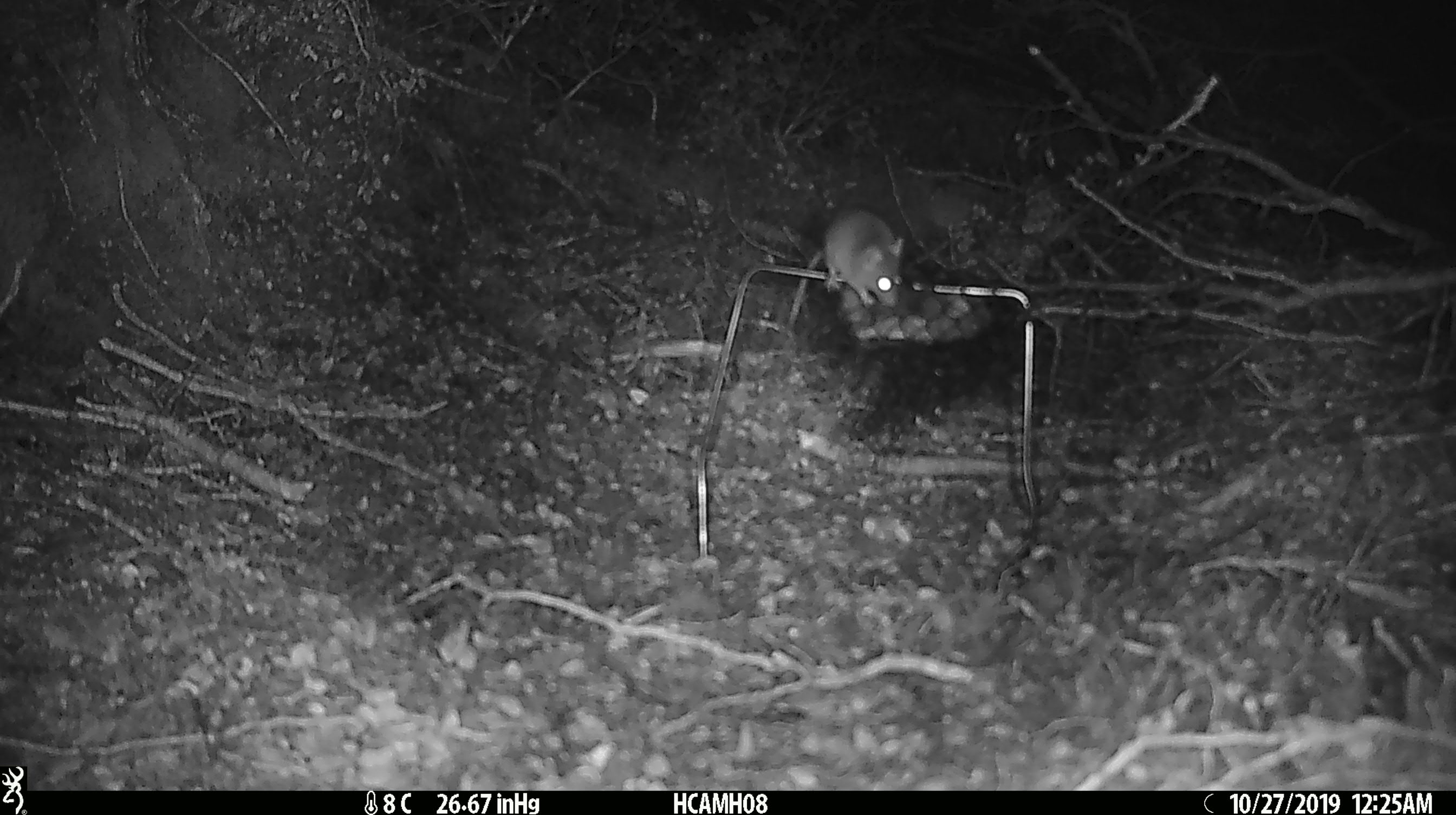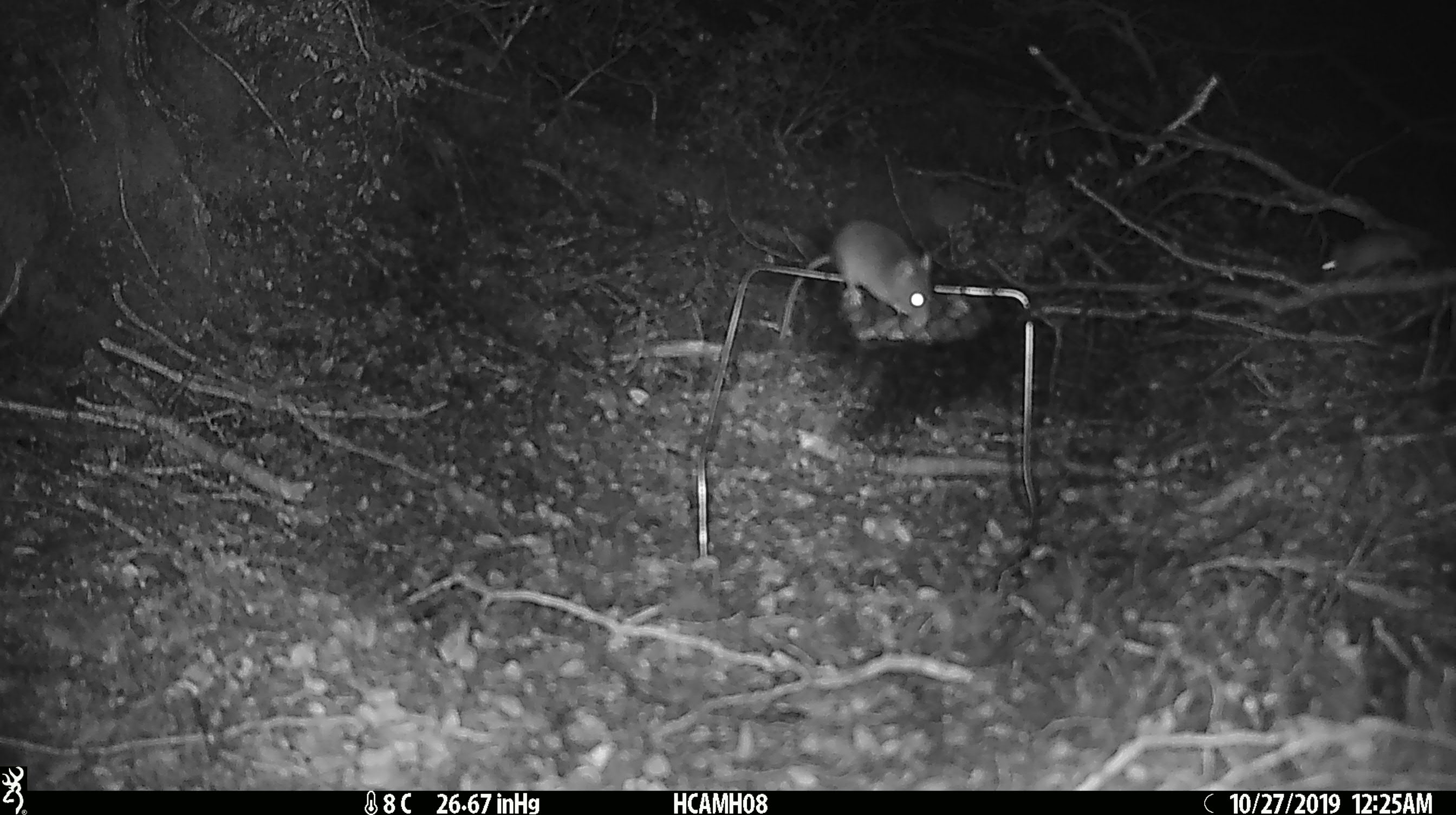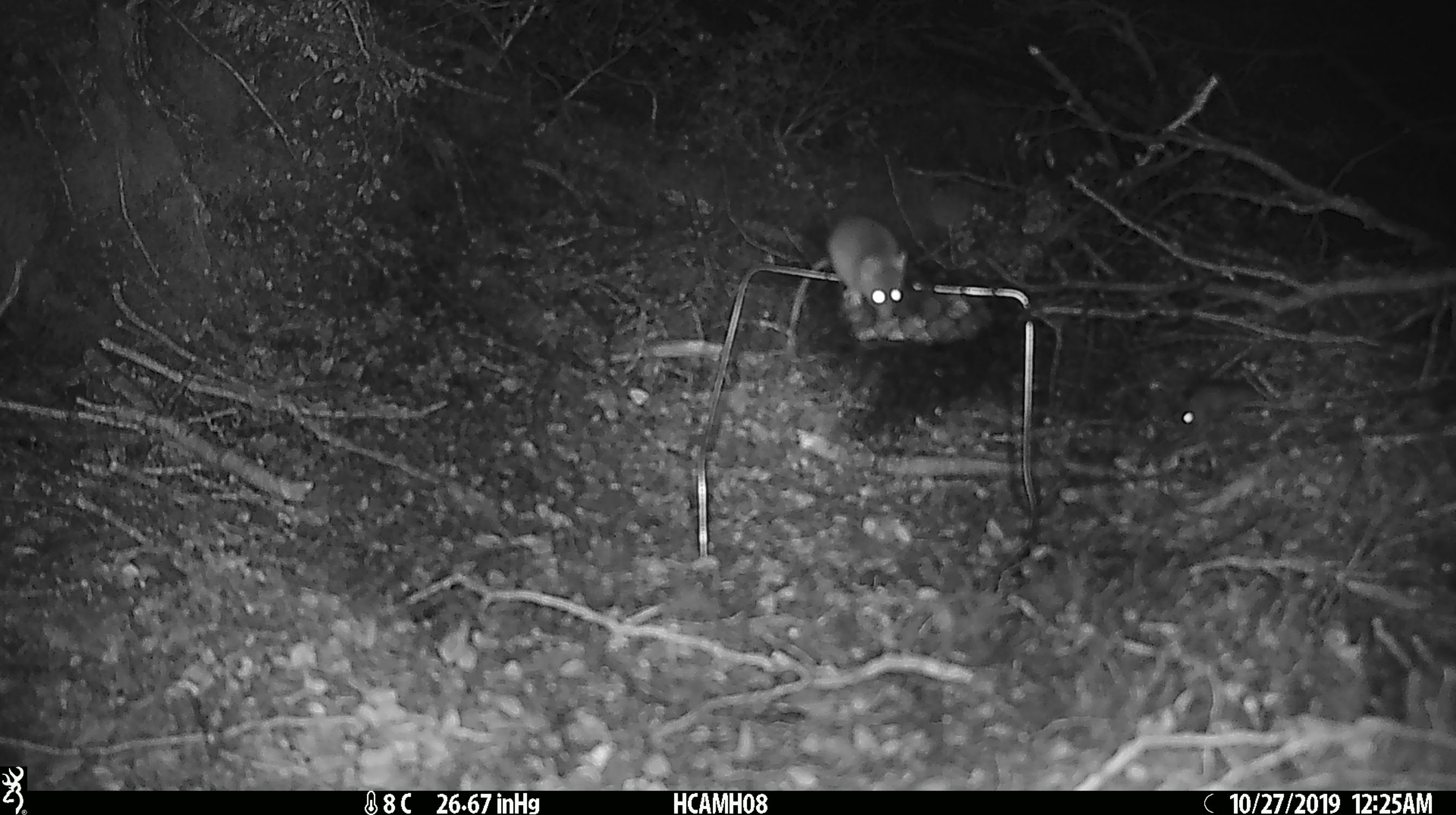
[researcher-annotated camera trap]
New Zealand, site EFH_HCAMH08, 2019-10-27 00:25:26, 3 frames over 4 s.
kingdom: Animalia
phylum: Chordata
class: Mammalia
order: Rodentia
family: Muridae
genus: Mus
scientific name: Mus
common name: mouse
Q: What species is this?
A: Mouse (Mus).